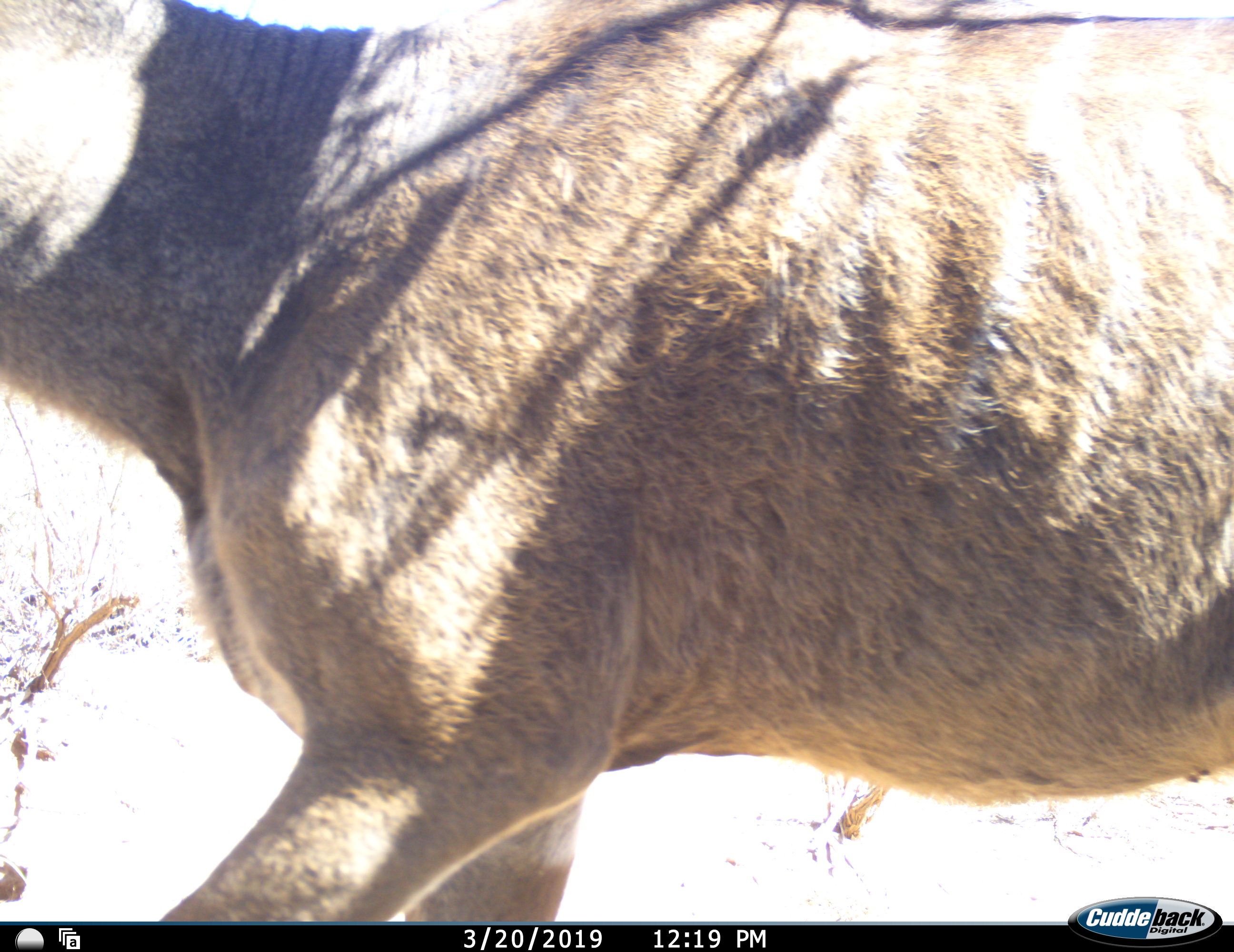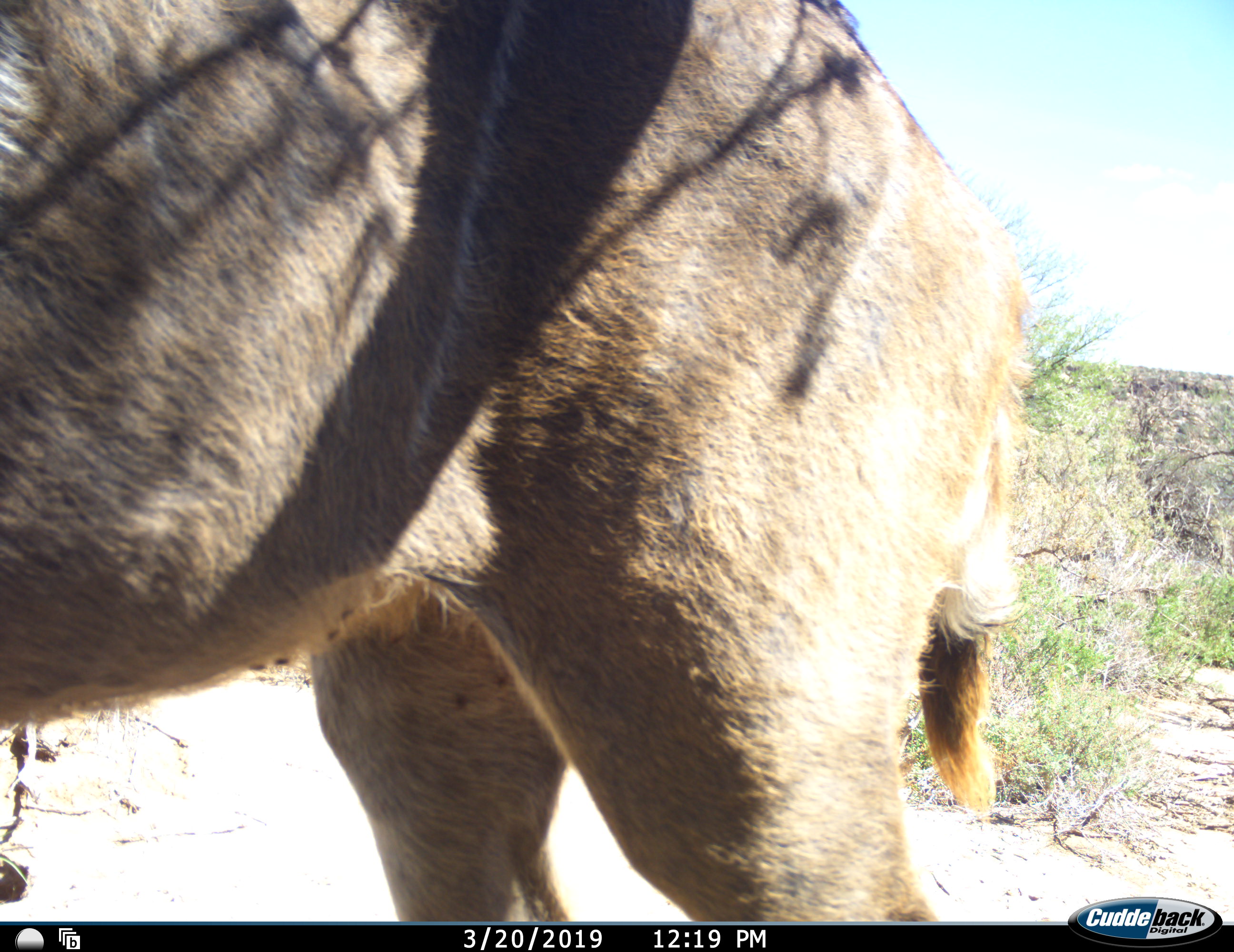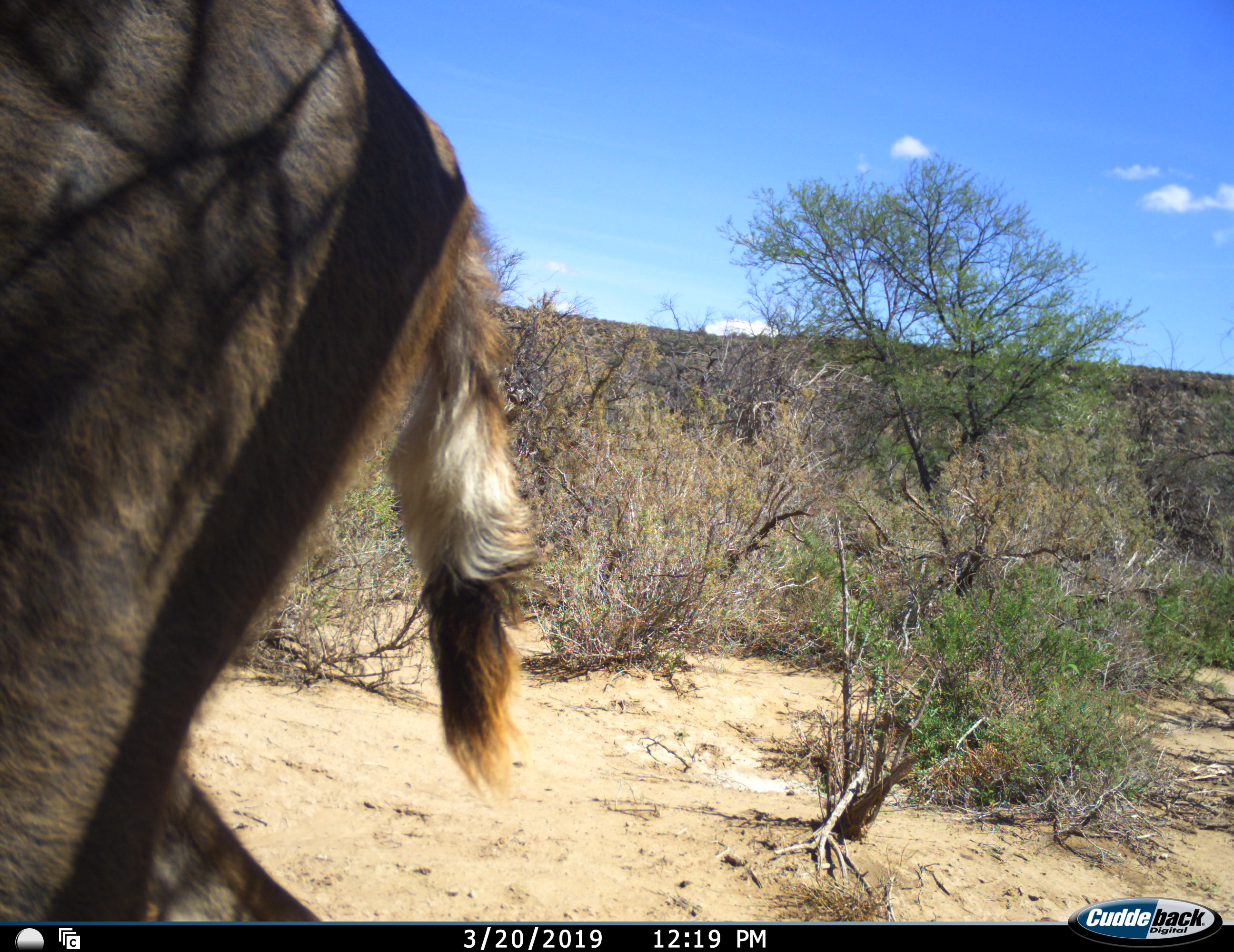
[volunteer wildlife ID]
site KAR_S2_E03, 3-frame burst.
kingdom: Animalia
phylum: Chordata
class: Mammalia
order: Artiodactyla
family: Bovidae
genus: Tragelaphus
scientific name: Tragelaphus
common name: kudu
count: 1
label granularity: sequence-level